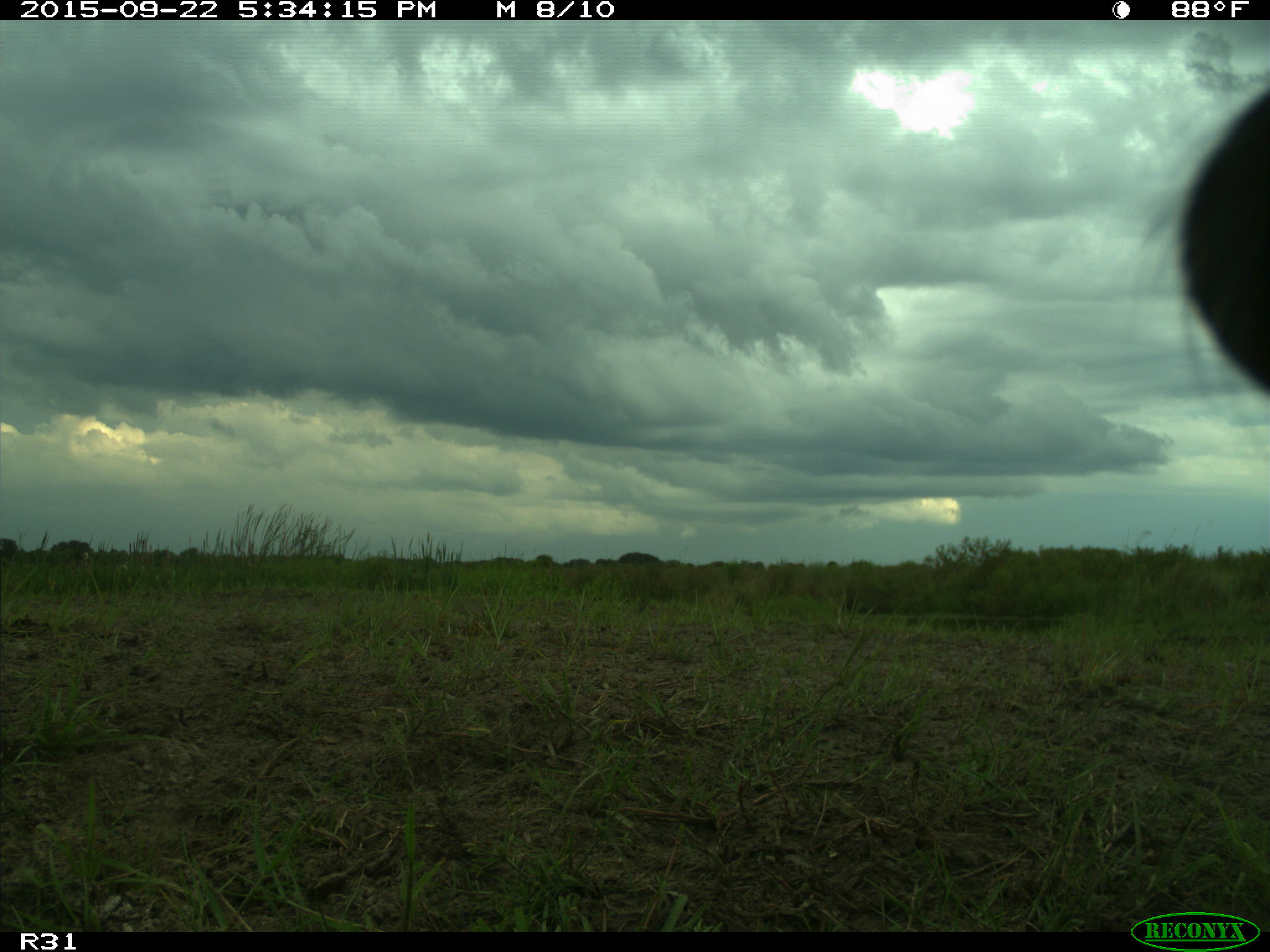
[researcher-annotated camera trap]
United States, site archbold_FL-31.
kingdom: Animalia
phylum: Chordata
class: Mammalia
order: Artiodactyla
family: Bovidae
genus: Bos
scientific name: Bos taurus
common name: domestic cow